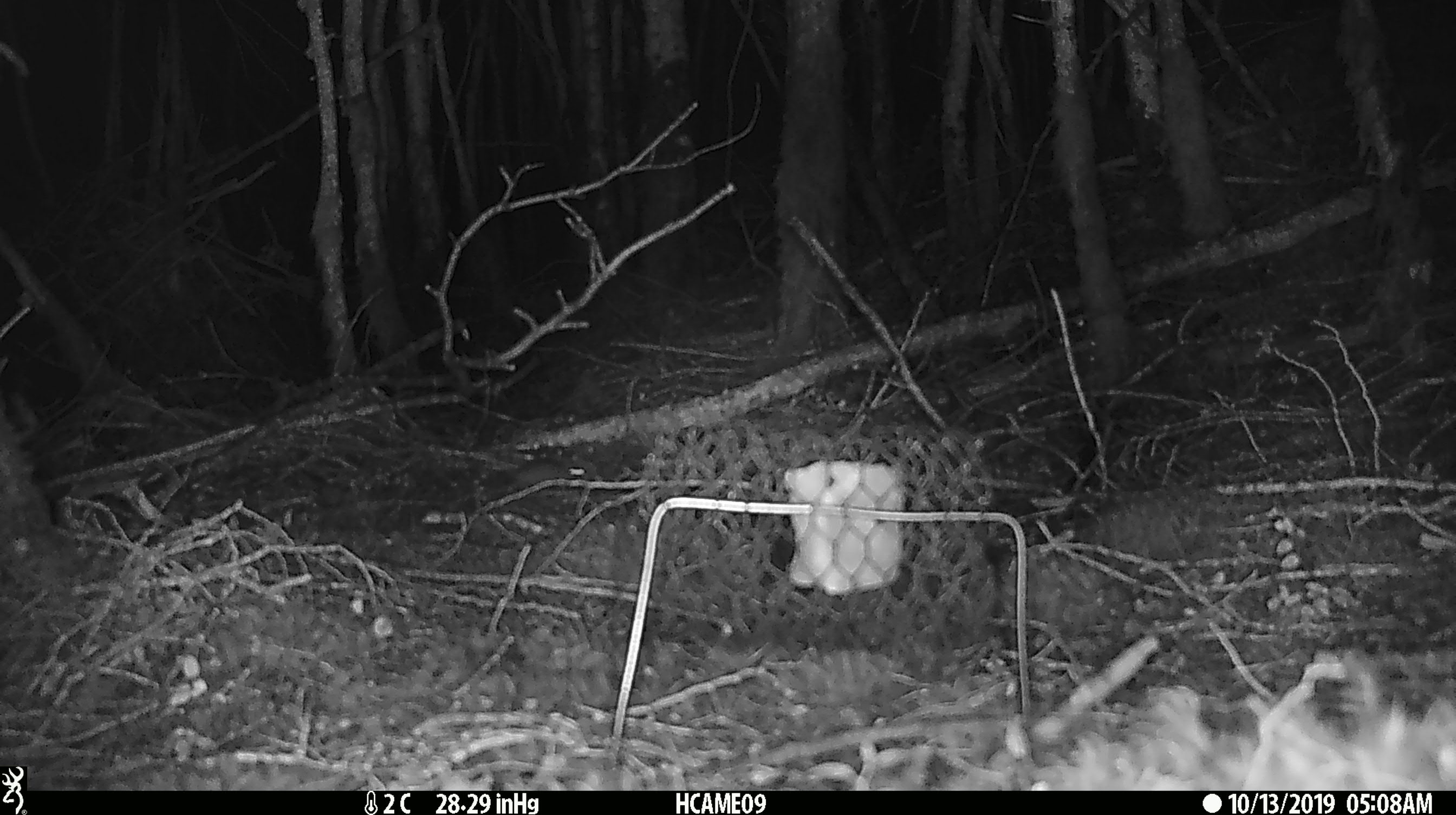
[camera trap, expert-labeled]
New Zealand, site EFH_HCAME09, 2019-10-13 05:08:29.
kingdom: Animalia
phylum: Chordata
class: Mammalia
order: Rodentia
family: Muridae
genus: Mus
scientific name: Mus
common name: mouse